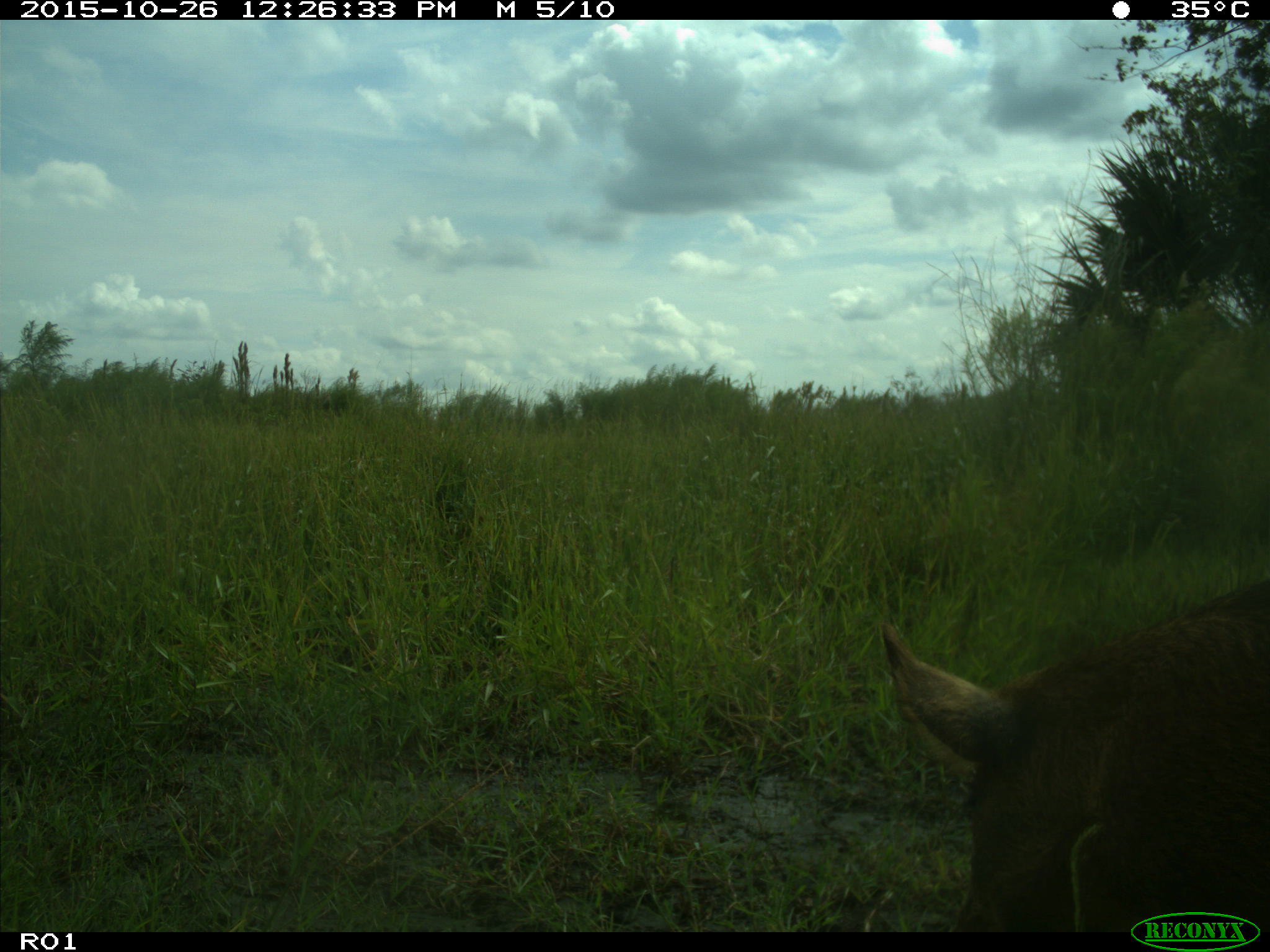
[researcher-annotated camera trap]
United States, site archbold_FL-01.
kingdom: Animalia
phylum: Chordata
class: Mammalia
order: Artiodactyla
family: Suidae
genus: Sus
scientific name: Sus scrofa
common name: wild boar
Sus scrofa (wild boar).